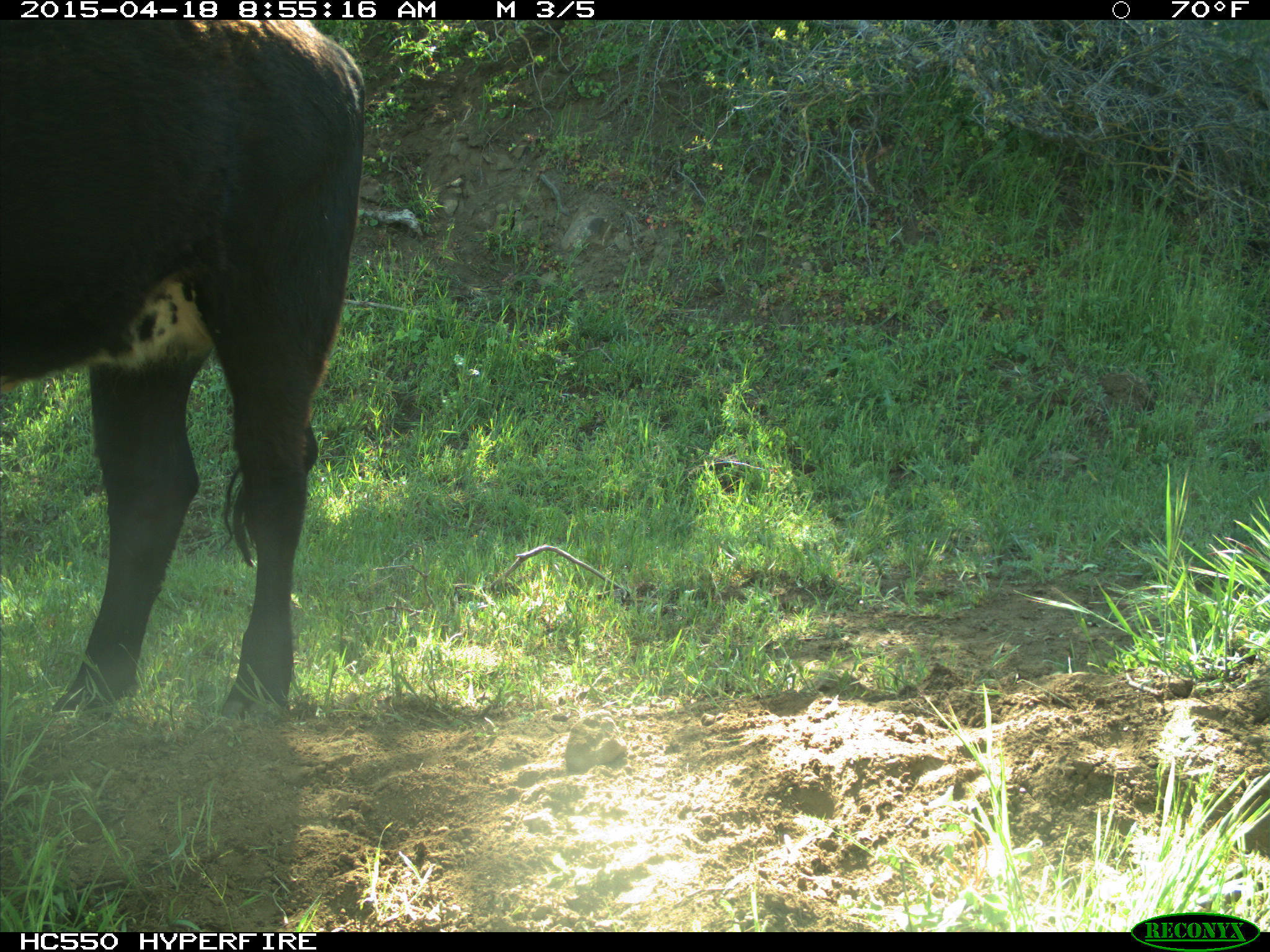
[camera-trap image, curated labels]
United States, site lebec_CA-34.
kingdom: Animalia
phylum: Chordata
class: Mammalia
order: Artiodactyla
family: Bovidae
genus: Bos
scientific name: Bos taurus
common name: domestic cow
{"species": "Bos taurus (domestic cow)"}